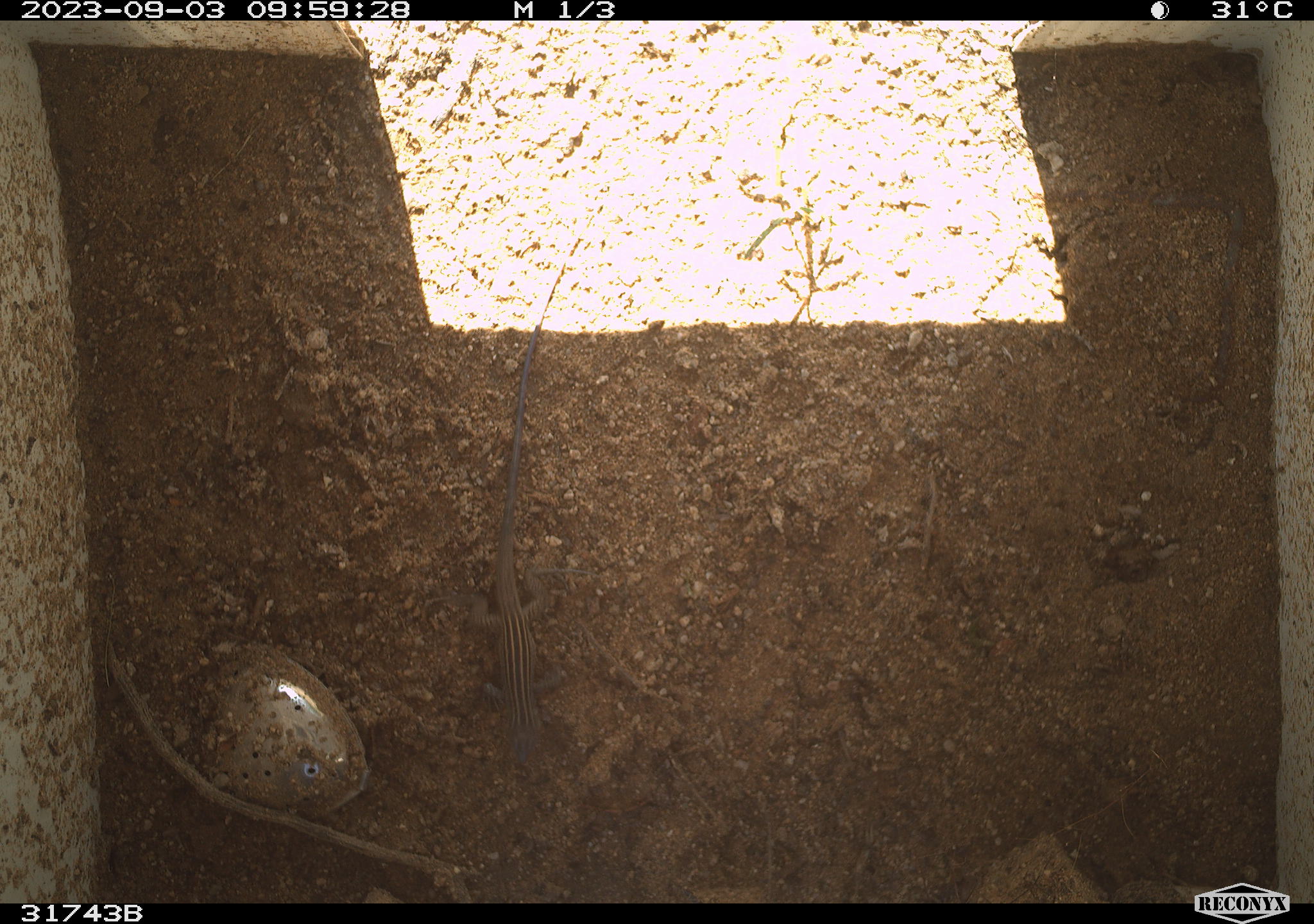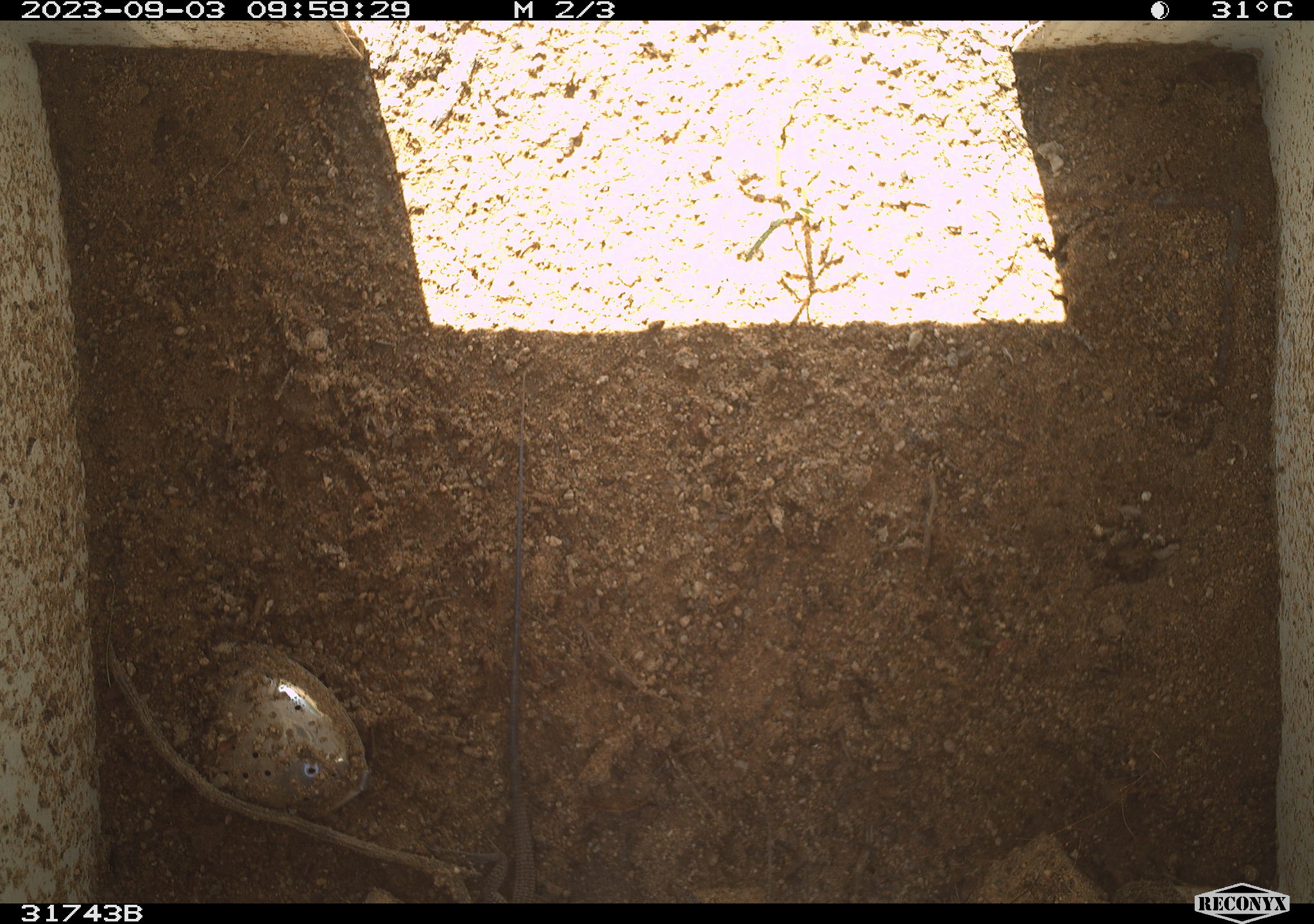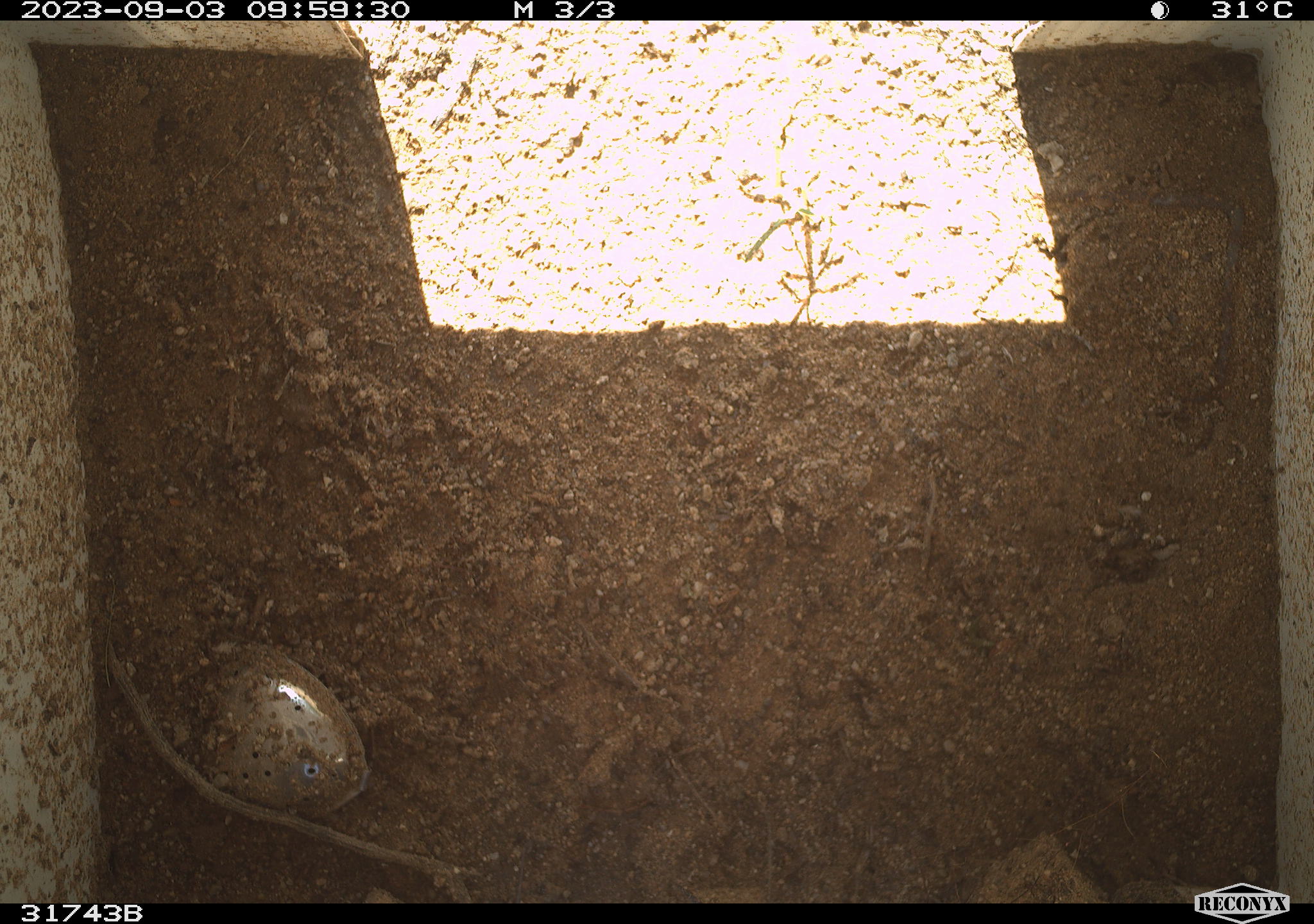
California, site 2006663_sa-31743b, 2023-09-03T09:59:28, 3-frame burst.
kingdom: Animalia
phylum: Chordata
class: Reptilia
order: Squamata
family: Teiidae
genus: Aspidoscelis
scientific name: Aspidoscelis tigris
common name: western whiptail